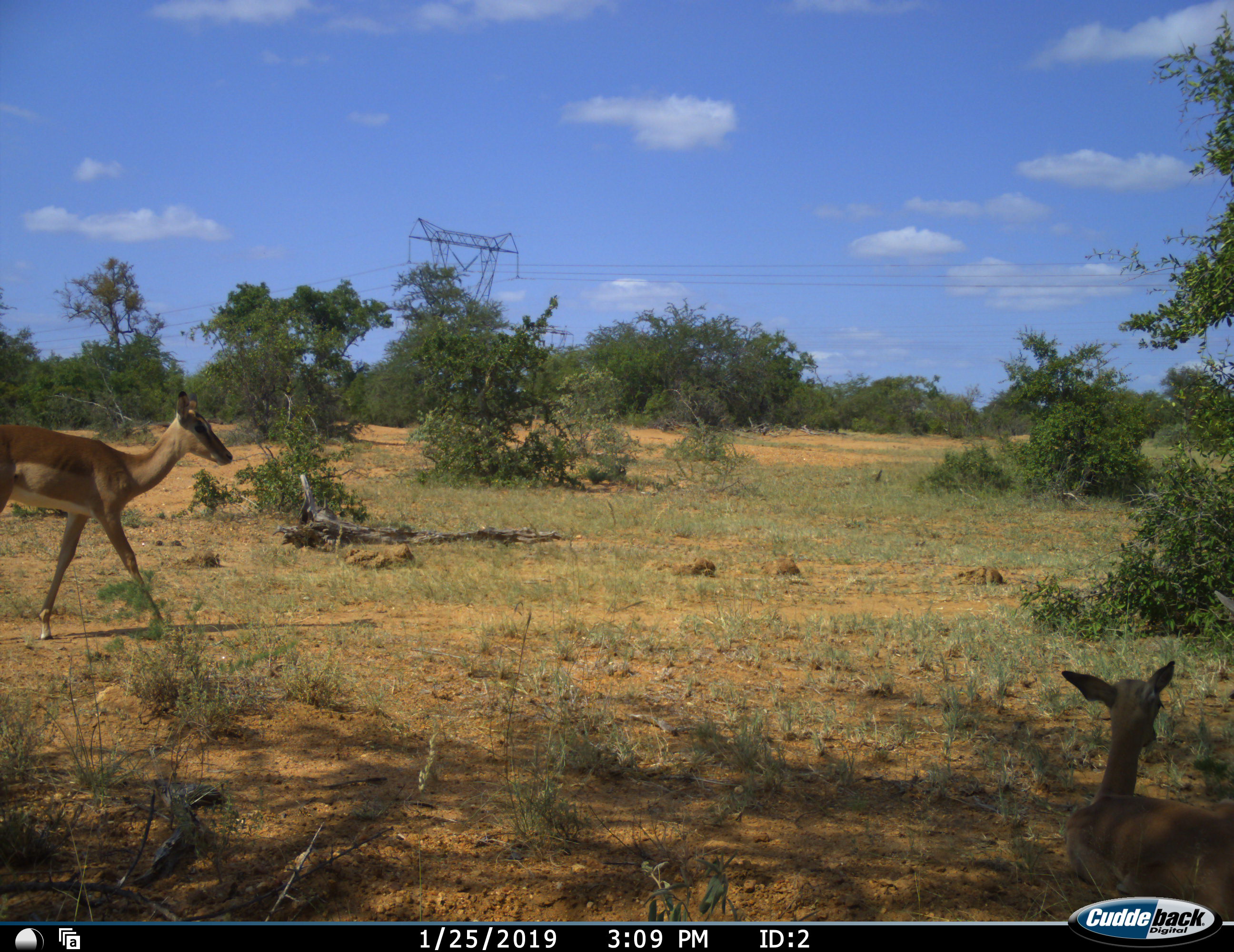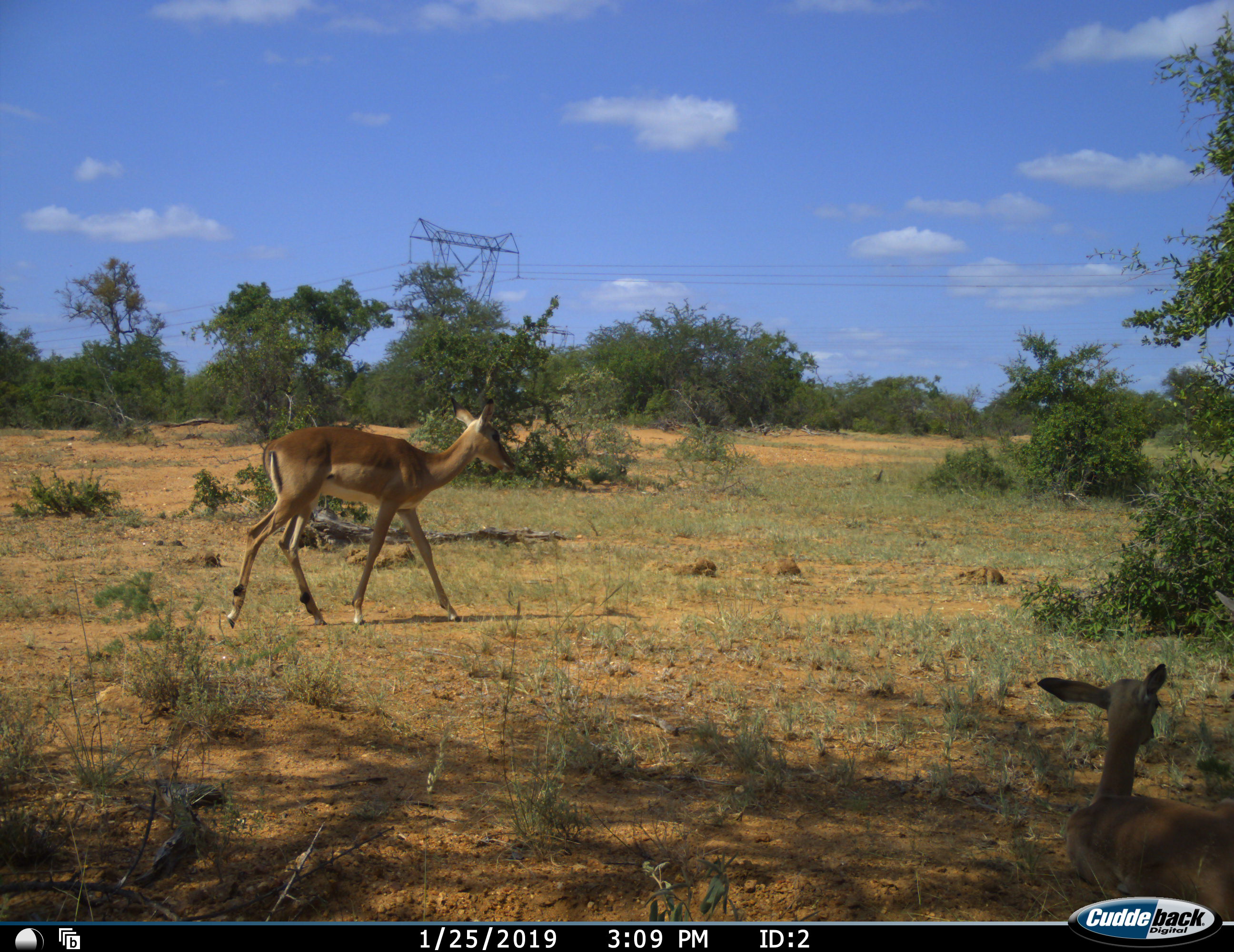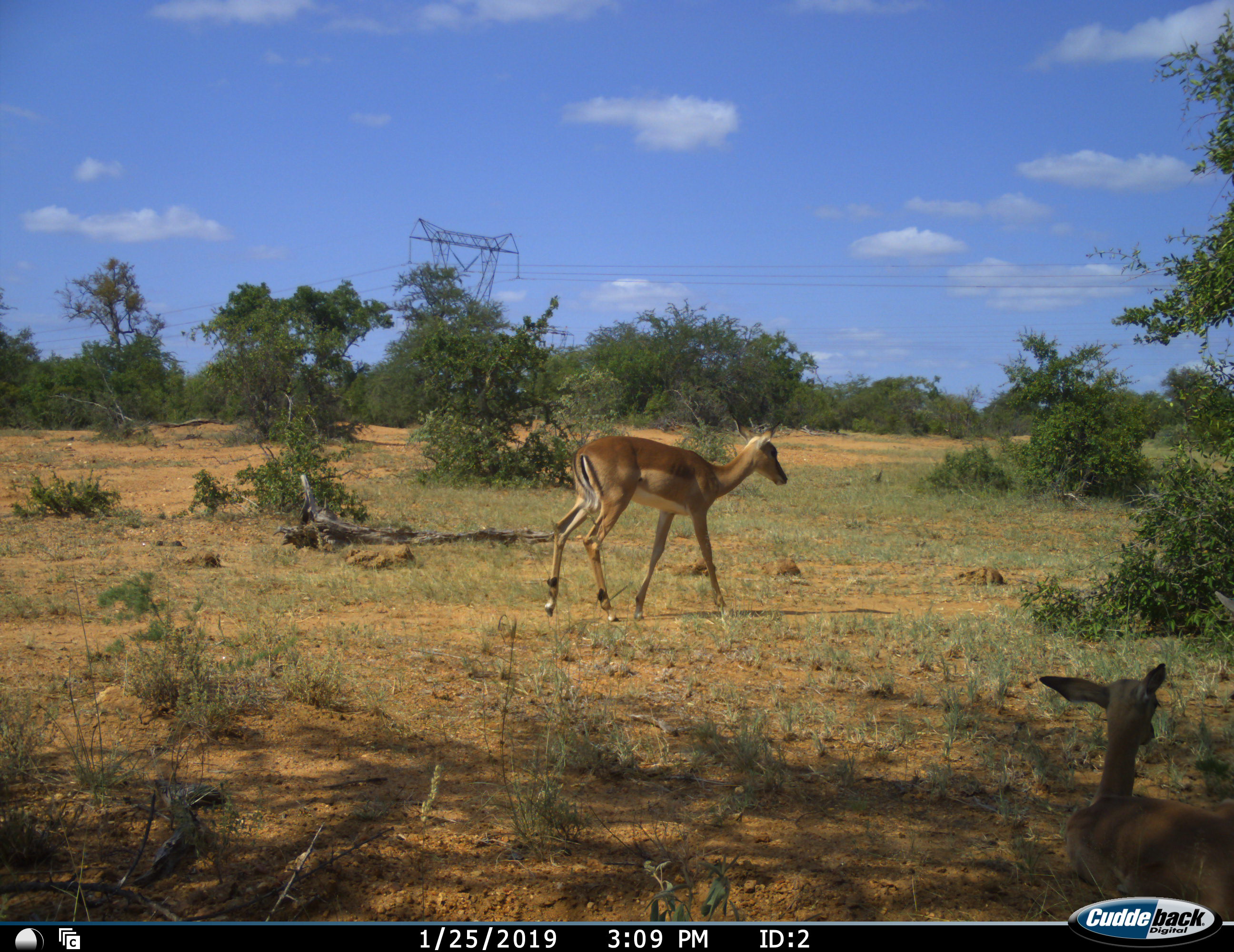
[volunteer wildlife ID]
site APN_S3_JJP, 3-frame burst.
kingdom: Animalia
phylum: Chordata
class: Mammalia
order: Artiodactyla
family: Bovidae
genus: Aepyceros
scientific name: Aepyceros melampus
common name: impala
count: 2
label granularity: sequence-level